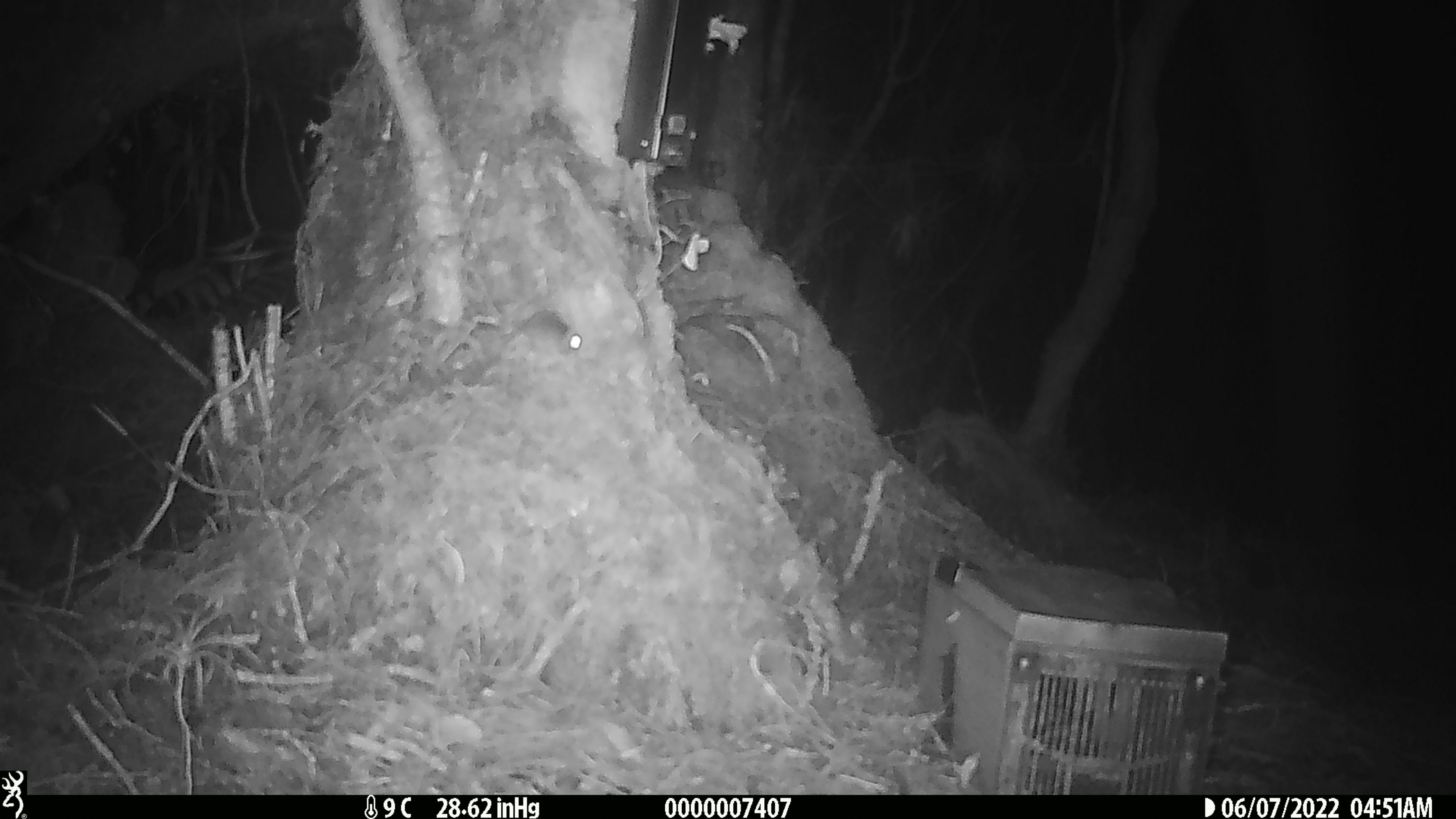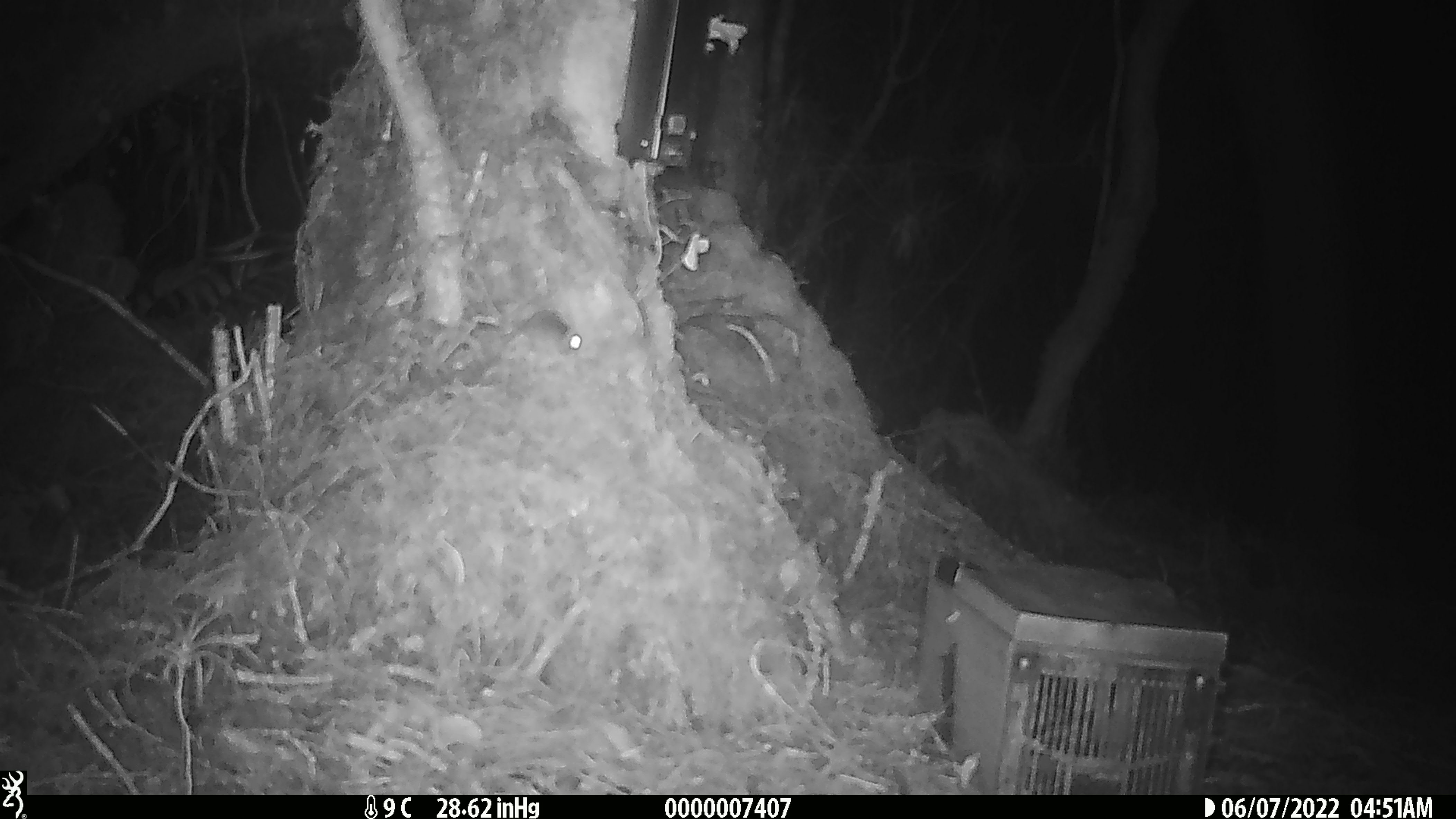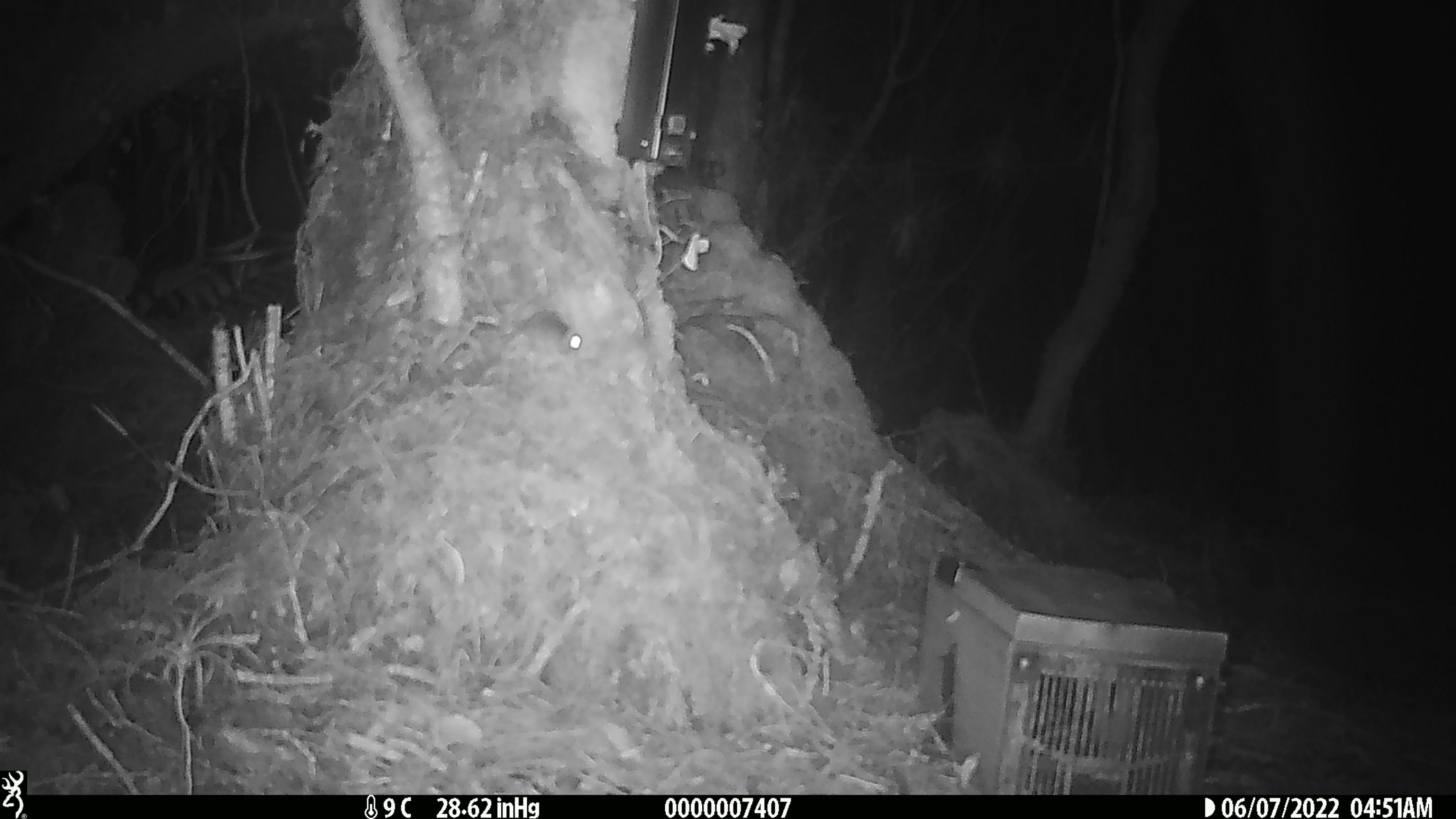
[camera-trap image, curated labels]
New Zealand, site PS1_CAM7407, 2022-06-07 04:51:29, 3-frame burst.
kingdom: Animalia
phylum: Chordata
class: Mammalia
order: Rodentia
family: Muridae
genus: Mus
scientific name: Mus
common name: mouse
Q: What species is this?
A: Mouse (Mus).